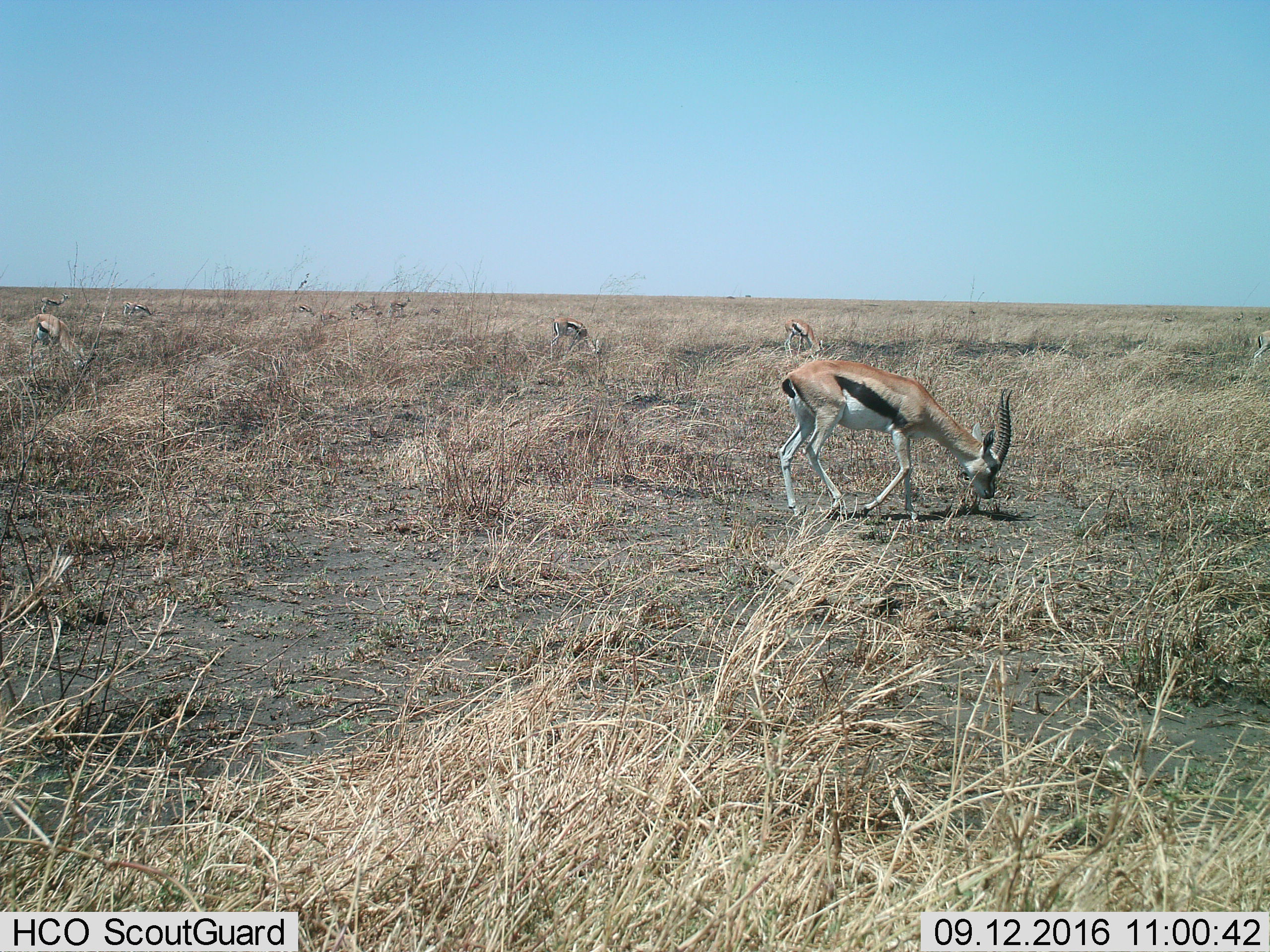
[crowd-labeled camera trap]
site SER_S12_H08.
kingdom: Animalia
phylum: Chordata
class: Mammalia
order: Artiodactyla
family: Bovidae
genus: Eudorcas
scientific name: Eudorcas thomsonii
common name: thomson's gazelle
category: gazellethomsons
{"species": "gazellethomsons (thomson's gazelle) (Eudorcas thomsonii)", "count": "11-50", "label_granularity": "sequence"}